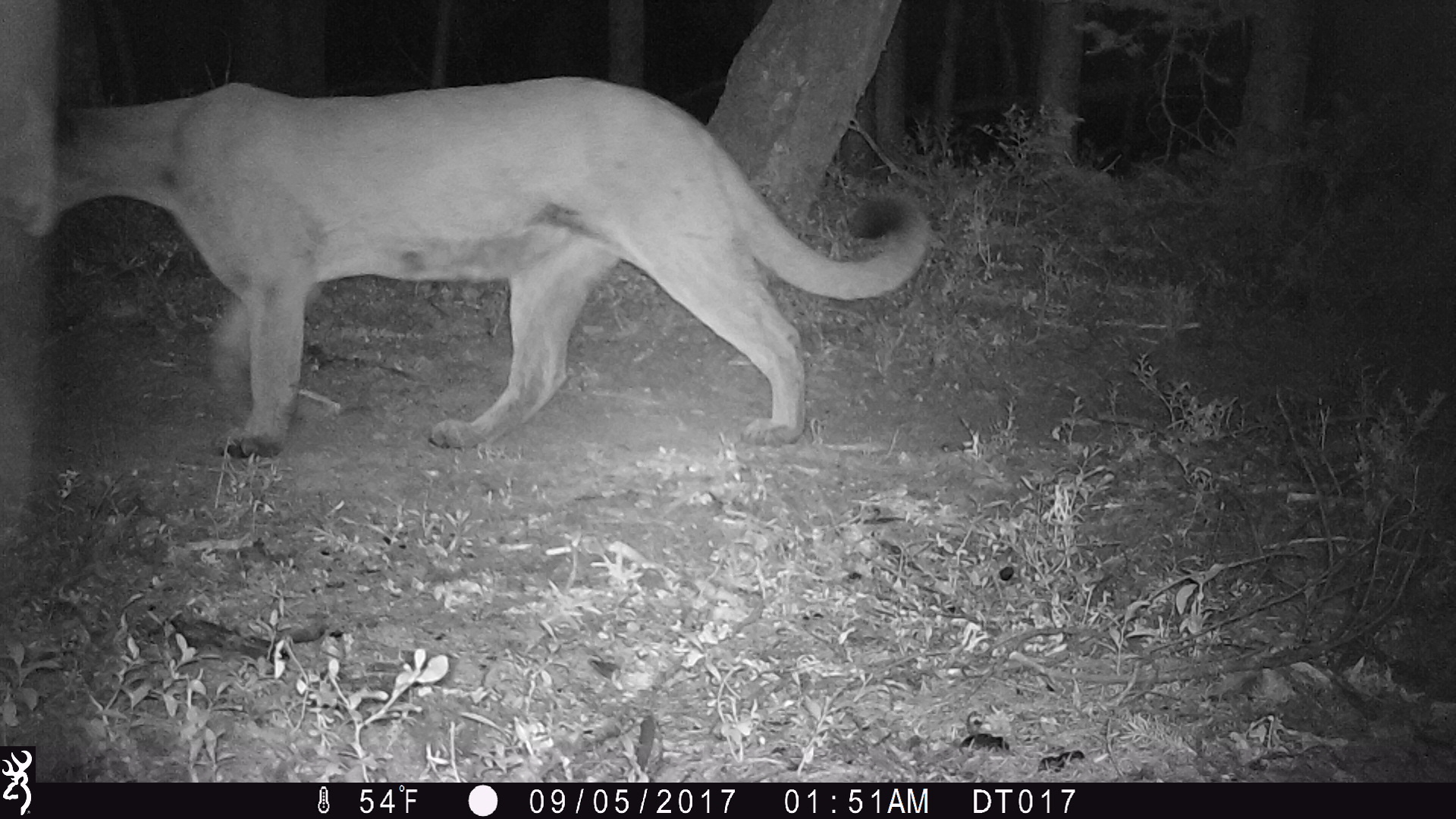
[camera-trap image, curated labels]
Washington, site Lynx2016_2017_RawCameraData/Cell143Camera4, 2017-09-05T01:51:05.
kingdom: Animalia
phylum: Chordata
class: Mammalia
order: Carnivora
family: Felidae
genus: Puma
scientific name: Puma concolor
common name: mountain lion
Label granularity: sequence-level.